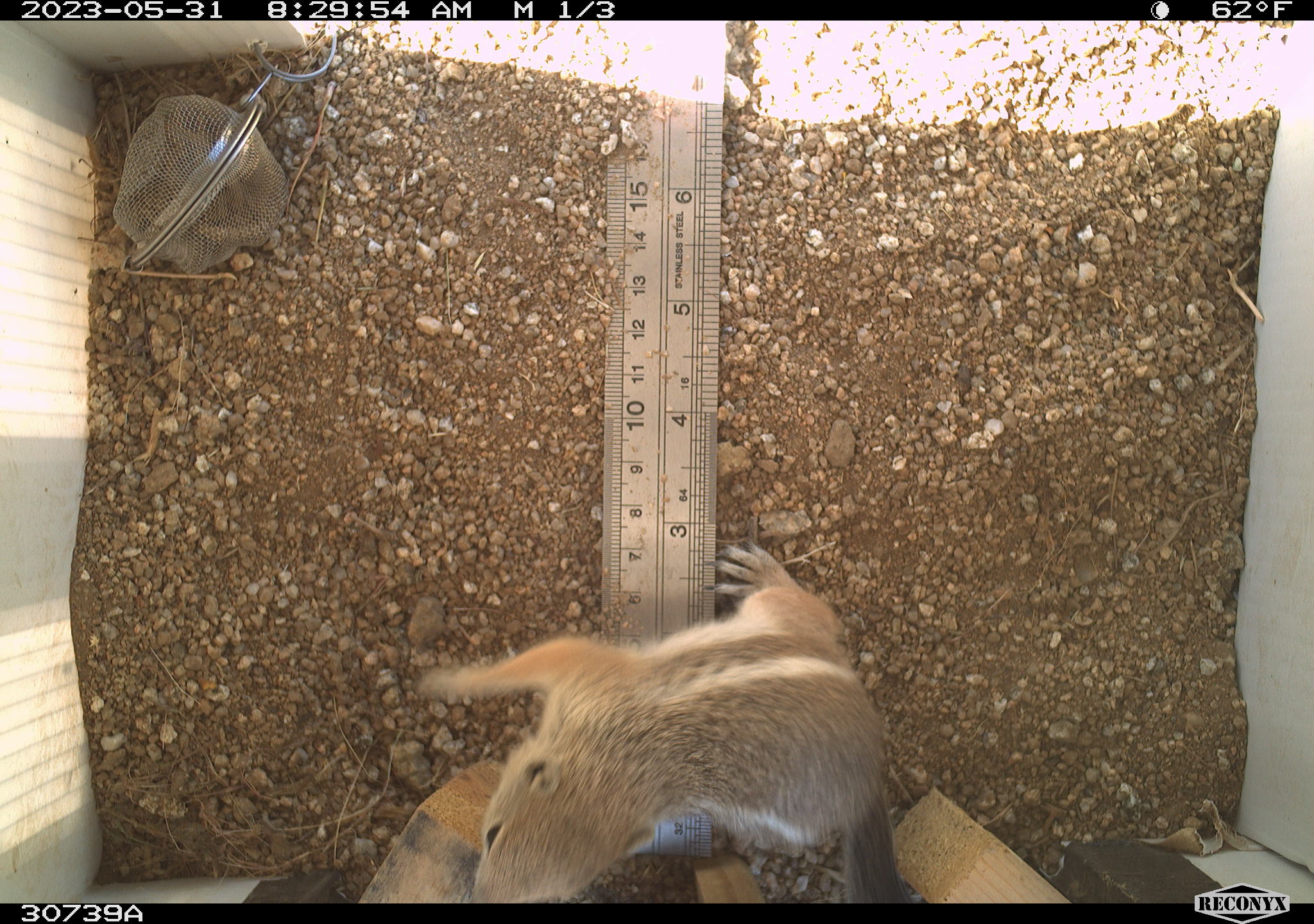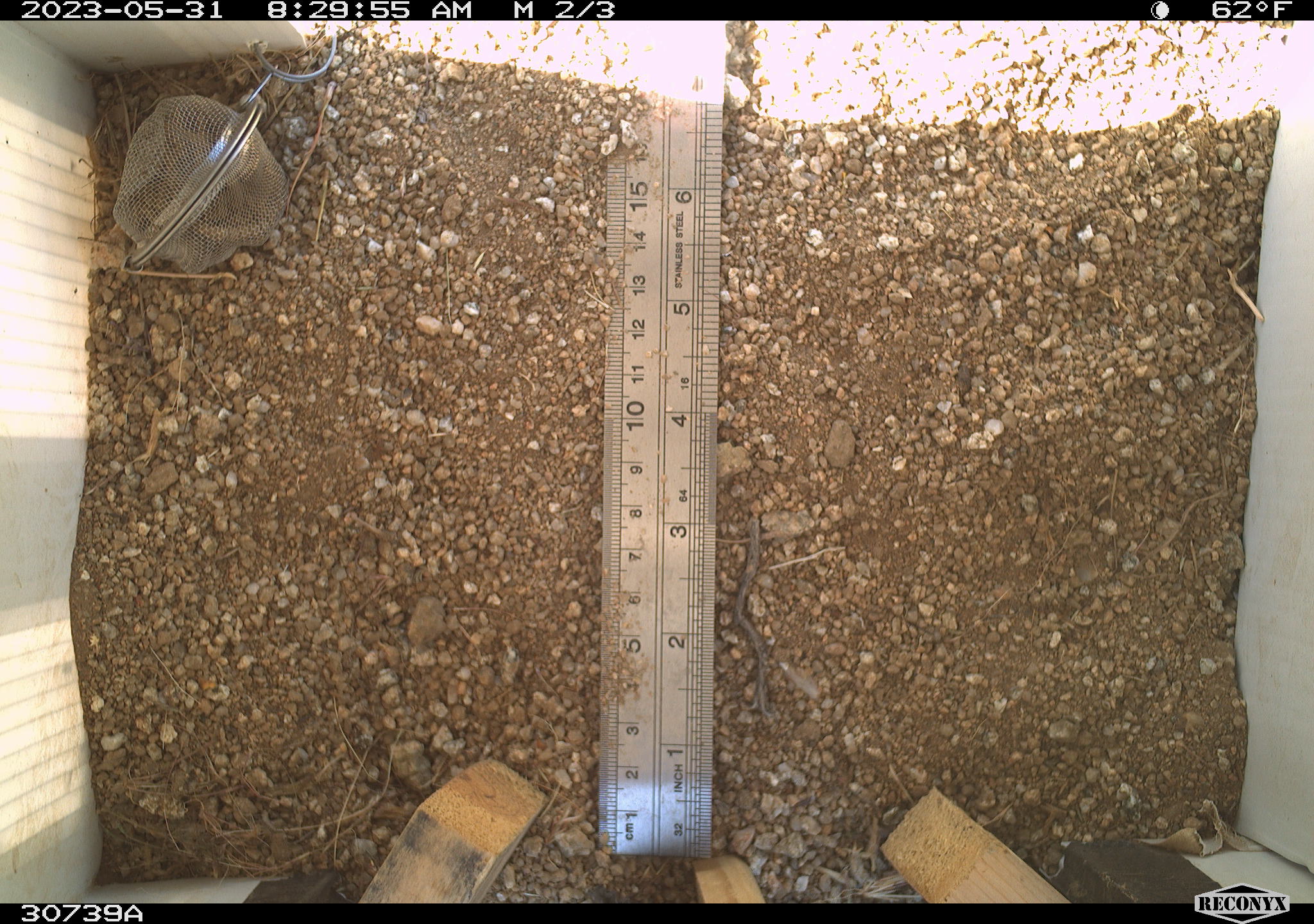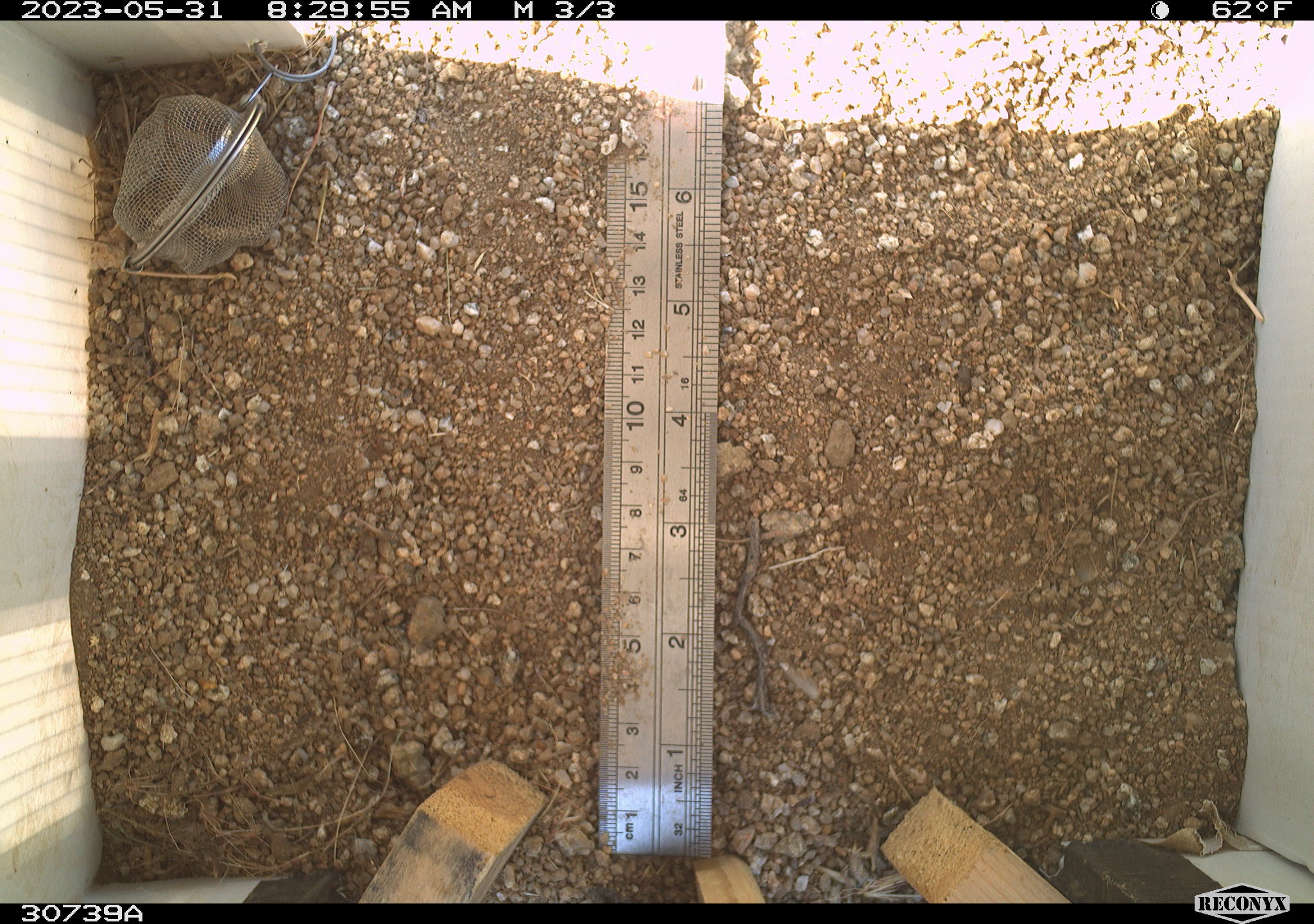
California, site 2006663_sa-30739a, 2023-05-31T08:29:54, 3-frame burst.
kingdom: Animalia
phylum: Chordata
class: Mammalia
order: Rodentia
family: Sciuridae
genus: Ammospermophilus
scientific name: Ammospermophilus leucurus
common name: white-tailed antelope squirrel